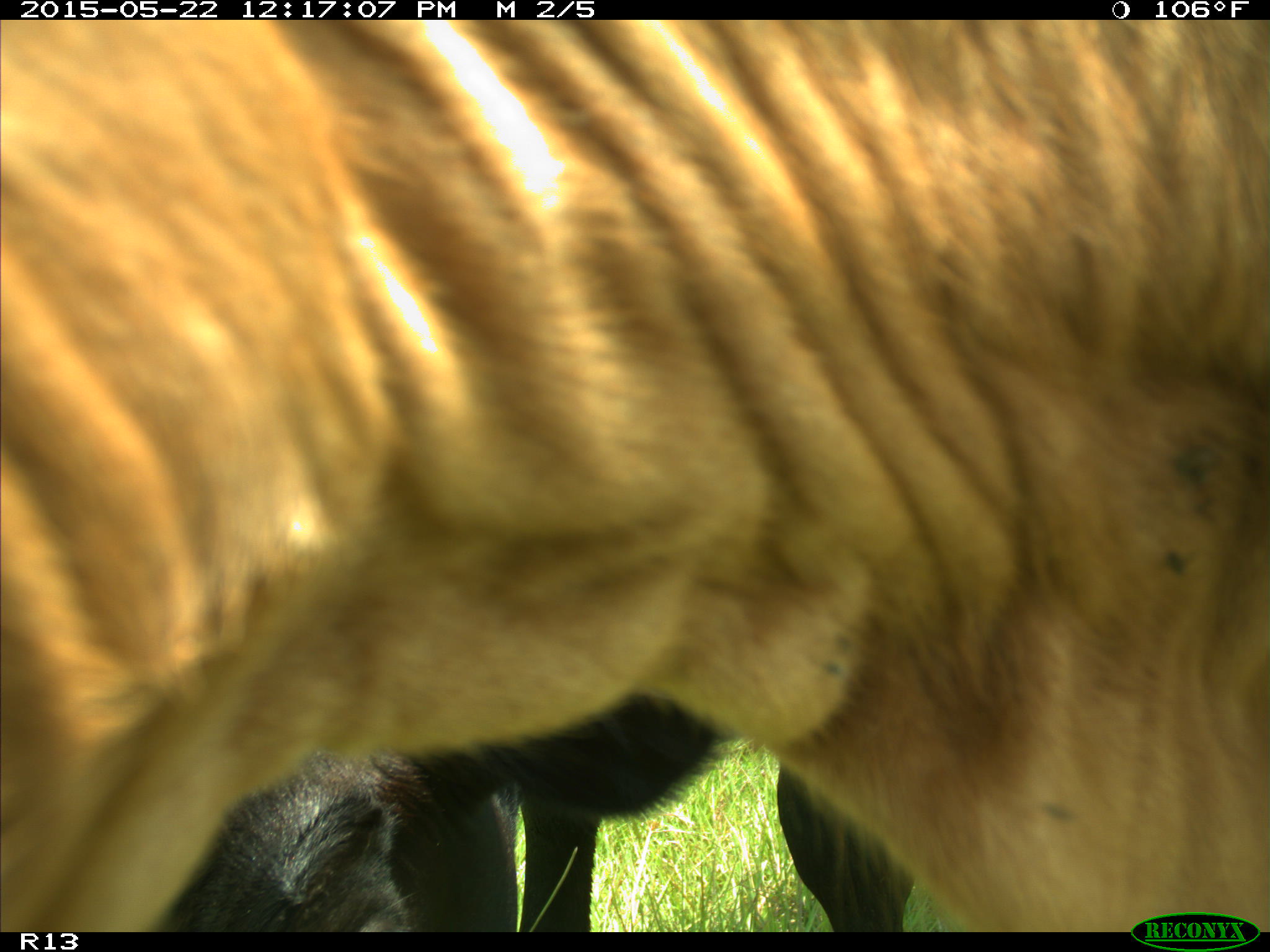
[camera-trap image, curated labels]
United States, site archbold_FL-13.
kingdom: Animalia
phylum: Chordata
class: Mammalia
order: Artiodactyla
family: Bovidae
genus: Bos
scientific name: Bos taurus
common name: domestic cow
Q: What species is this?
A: Bos taurus (domestic cow).